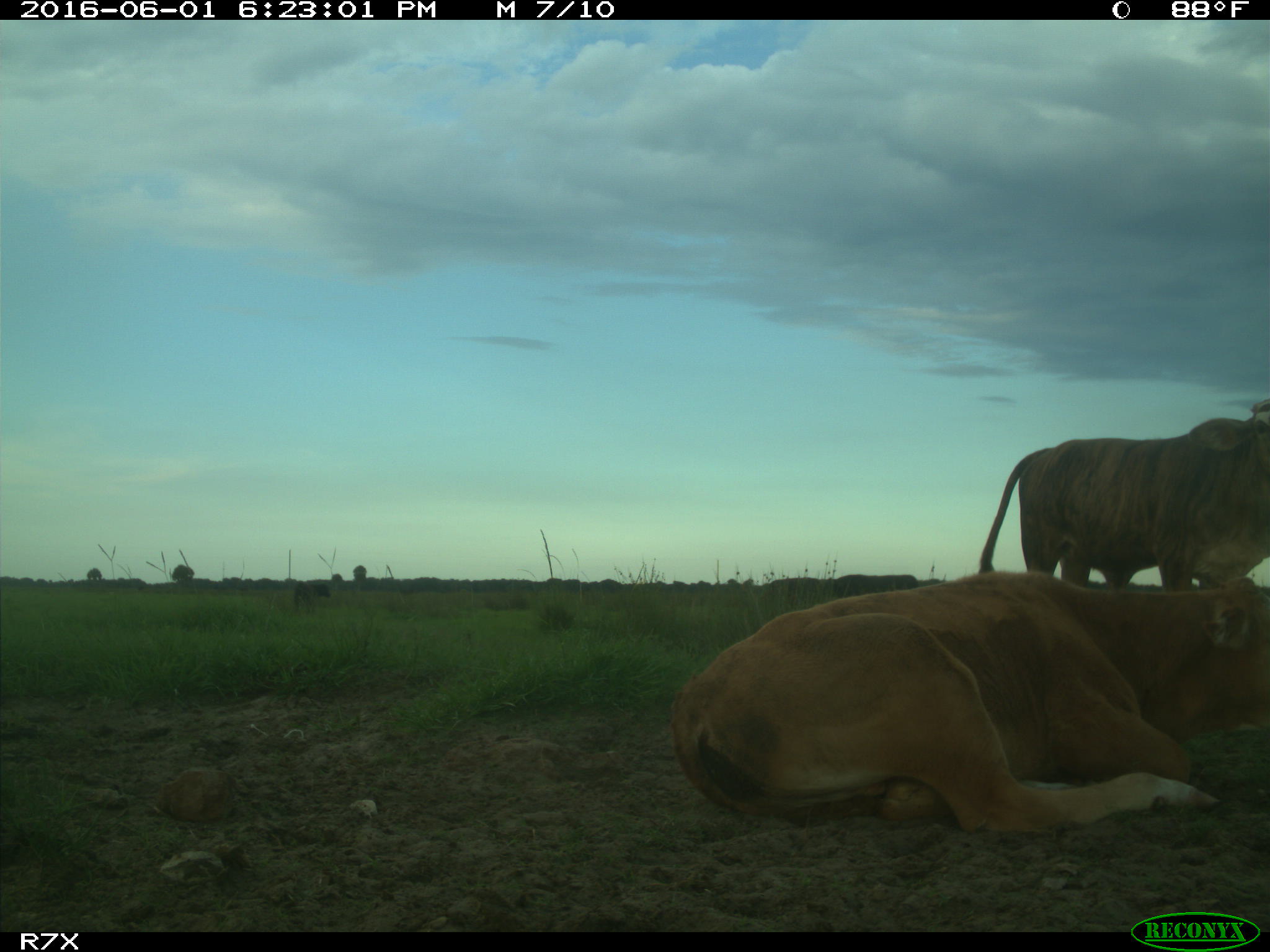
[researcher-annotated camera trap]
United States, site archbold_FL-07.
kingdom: Animalia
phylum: Chordata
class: Mammalia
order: Artiodactyla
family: Bovidae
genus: Bos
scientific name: Bos taurus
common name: domestic cow